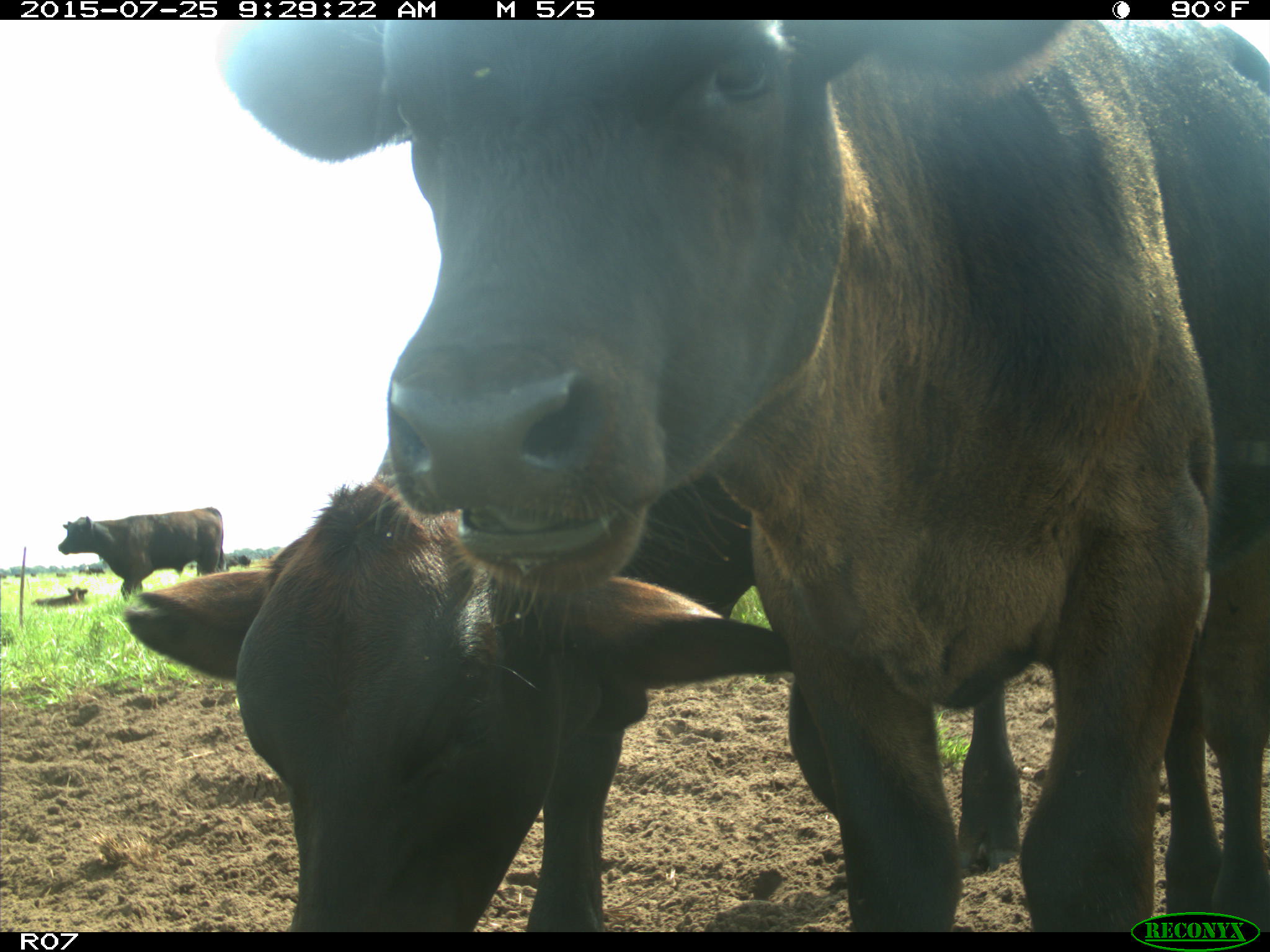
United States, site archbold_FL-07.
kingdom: Animalia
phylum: Chordata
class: Mammalia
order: Artiodactyla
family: Bovidae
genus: Bos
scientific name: Bos taurus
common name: domestic cow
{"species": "Bos taurus (domestic cow)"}